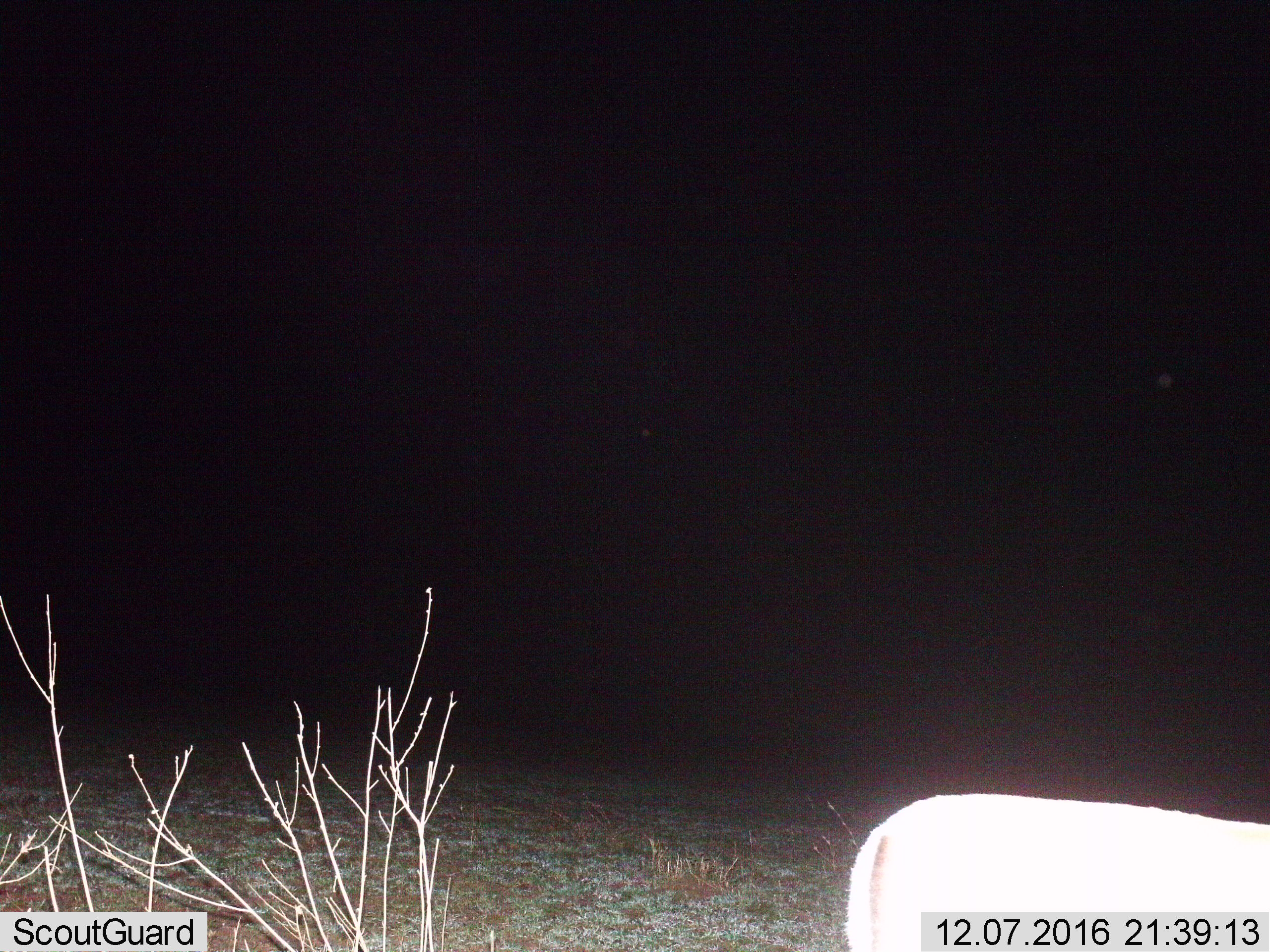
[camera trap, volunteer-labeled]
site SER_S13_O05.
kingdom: Animalia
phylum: Chordata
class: Mammalia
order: Artiodactyla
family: Bovidae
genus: Eudorcas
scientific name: Eudorcas thomsonii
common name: thomson's gazelle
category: gazellethomsons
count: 1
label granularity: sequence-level